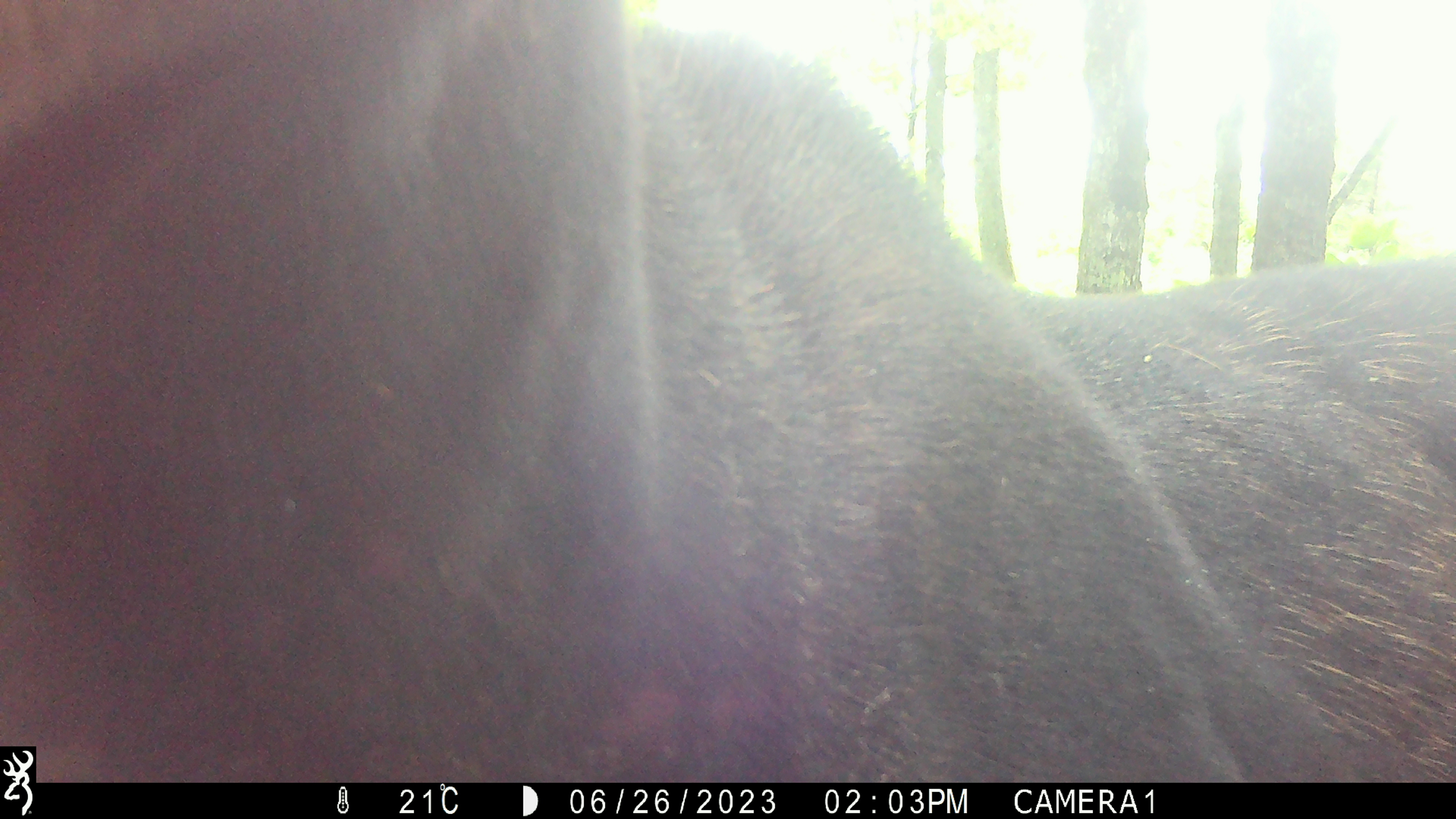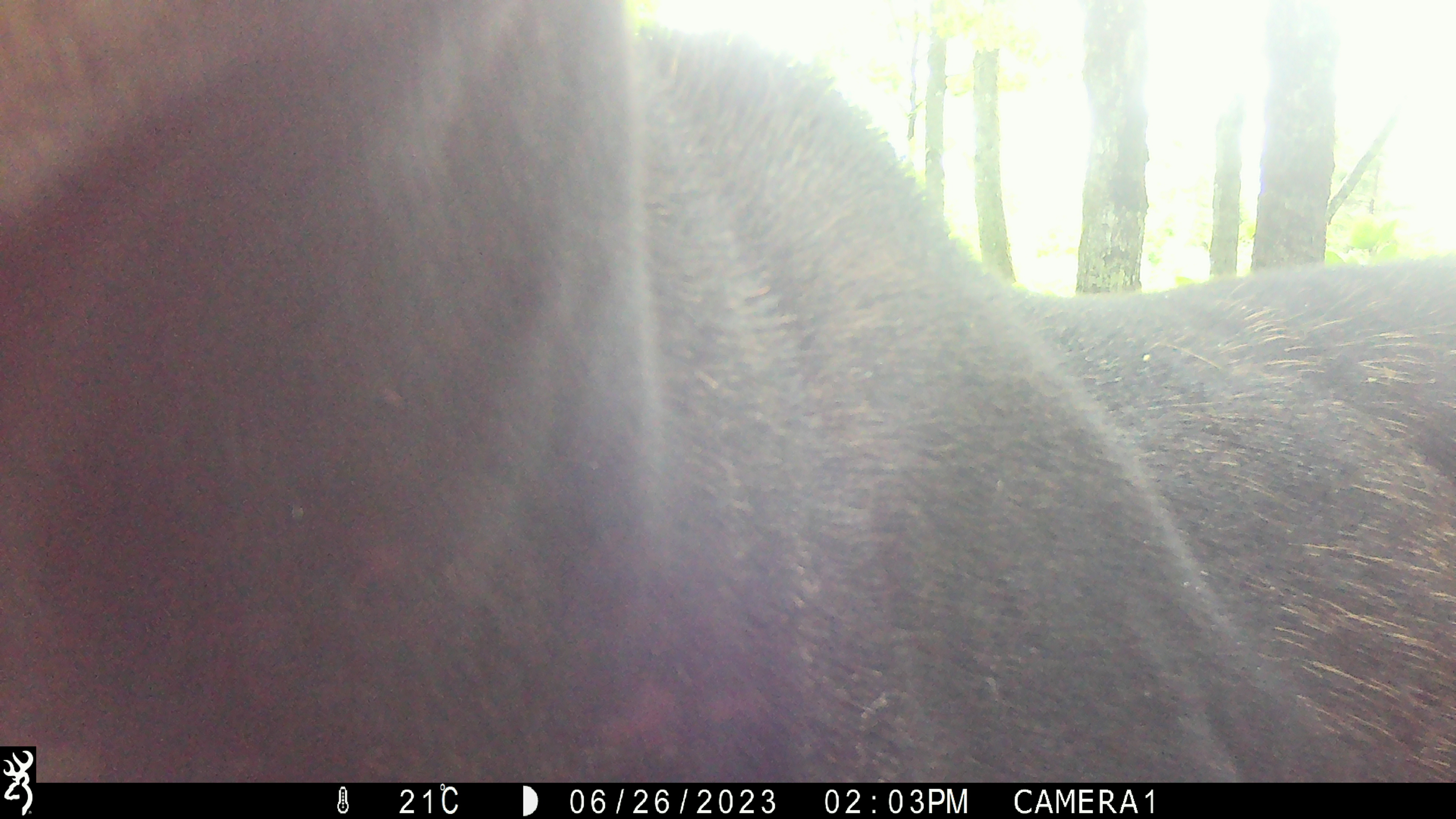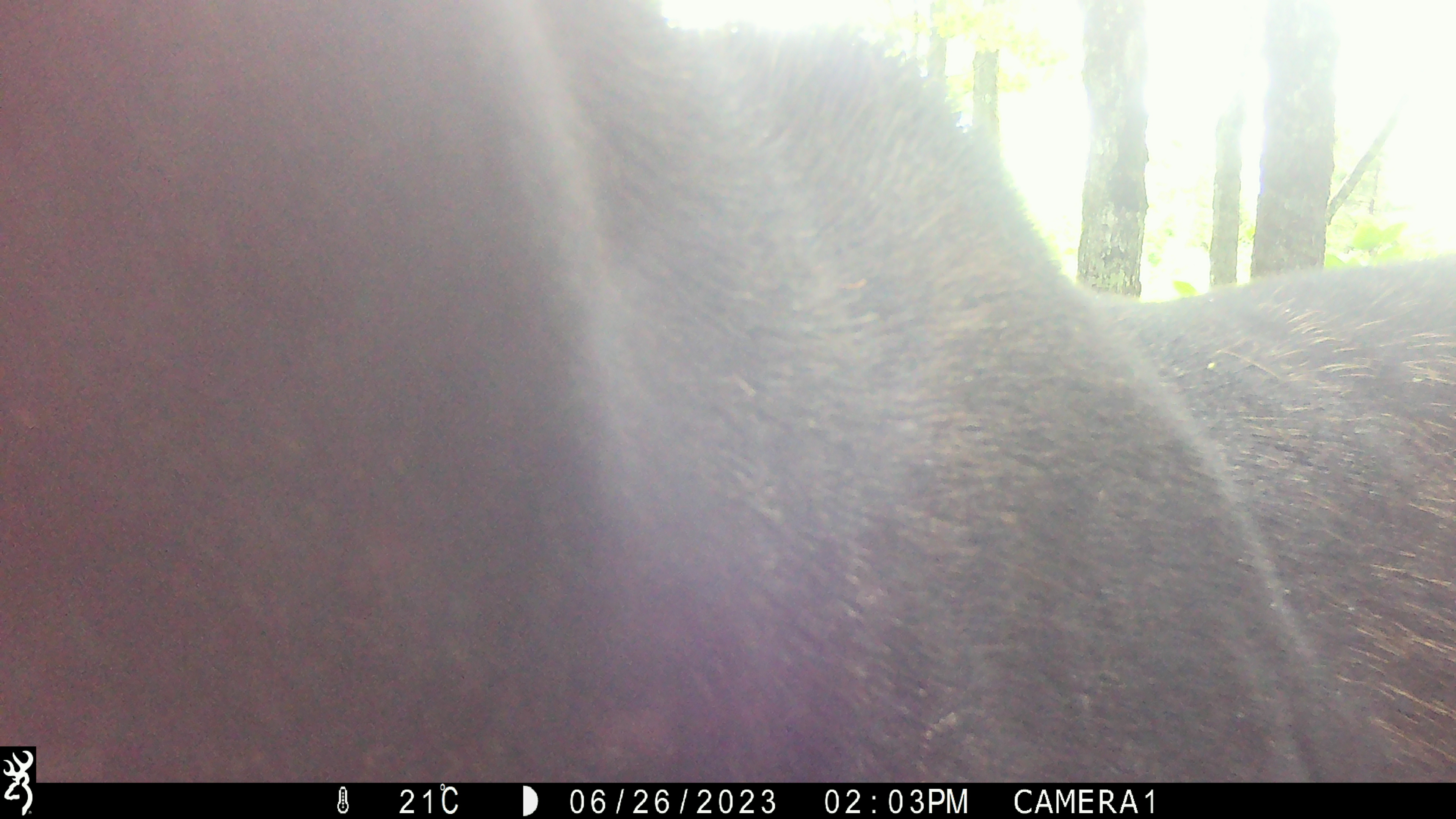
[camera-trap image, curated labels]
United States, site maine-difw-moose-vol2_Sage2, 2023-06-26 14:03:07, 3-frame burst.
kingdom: Animalia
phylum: Chordata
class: Mammalia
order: Artiodactyla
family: Cervidae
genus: Alces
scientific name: Alces alces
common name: moose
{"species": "moose (Alces alces)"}